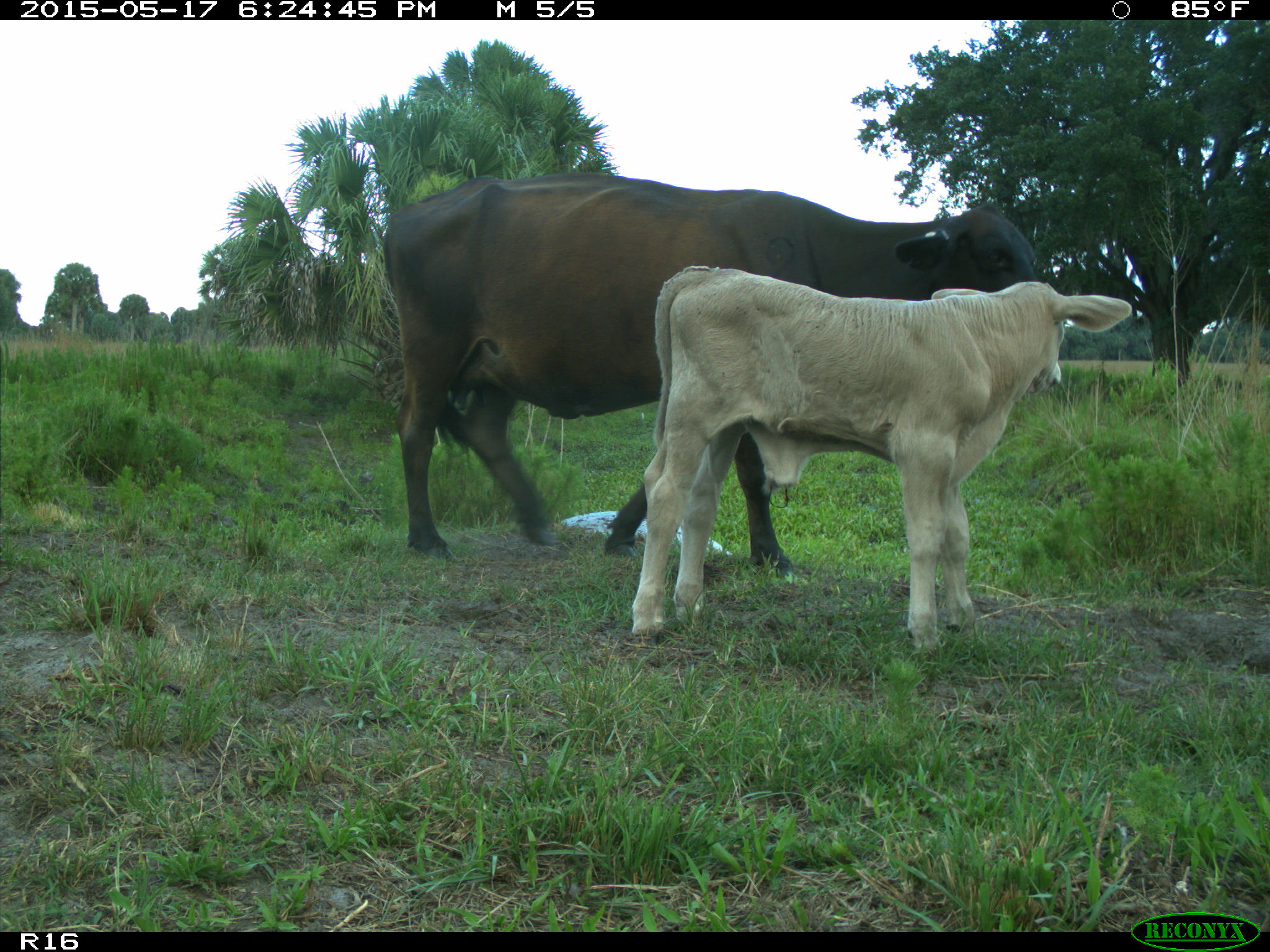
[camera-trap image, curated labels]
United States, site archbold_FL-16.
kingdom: Animalia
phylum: Chordata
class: Mammalia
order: Artiodactyla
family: Bovidae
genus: Bos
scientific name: Bos taurus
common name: domestic cow